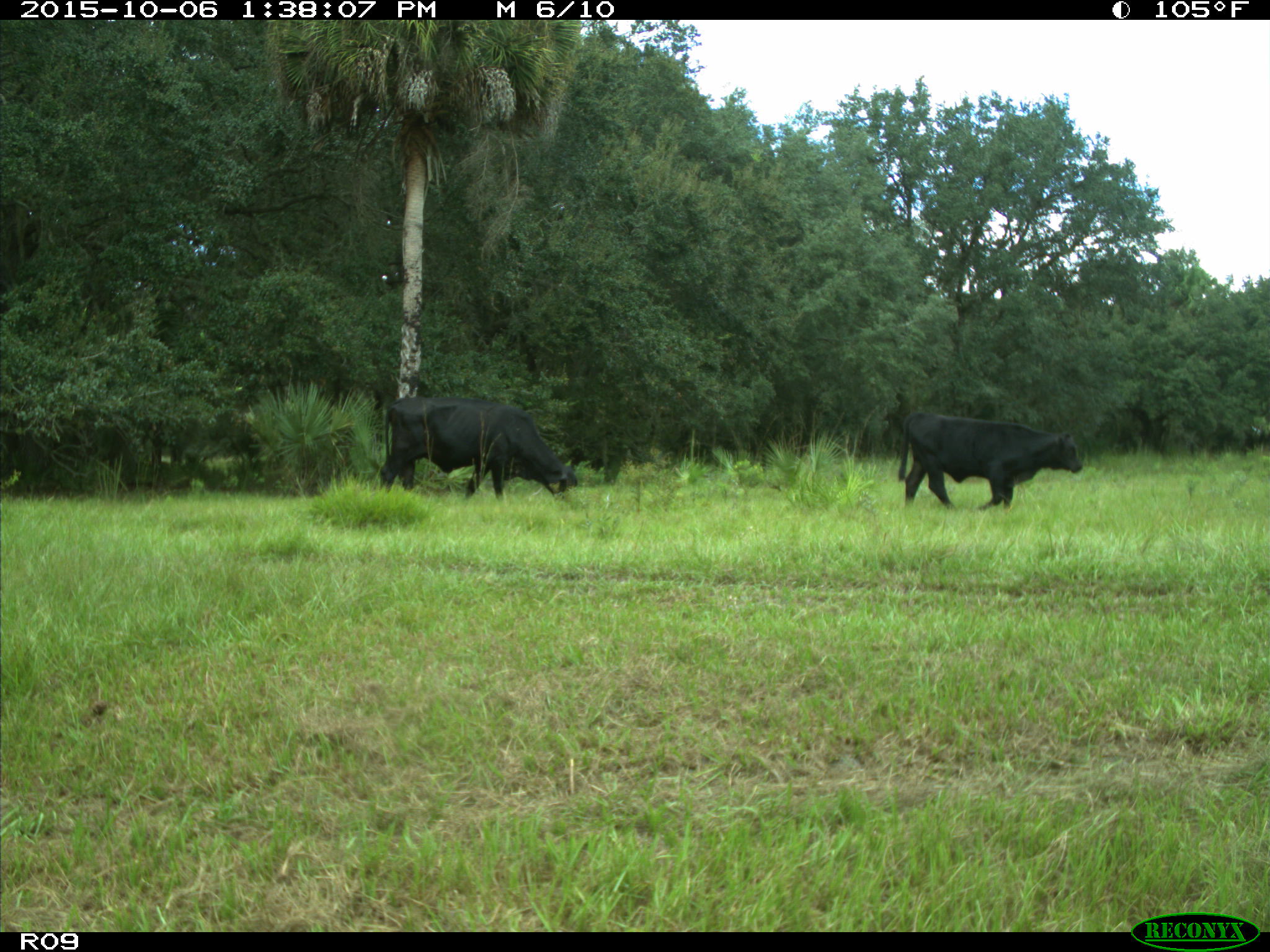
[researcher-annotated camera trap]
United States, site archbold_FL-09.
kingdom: Animalia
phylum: Chordata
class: Mammalia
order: Artiodactyla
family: Bovidae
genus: Bos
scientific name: Bos taurus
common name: domestic cow